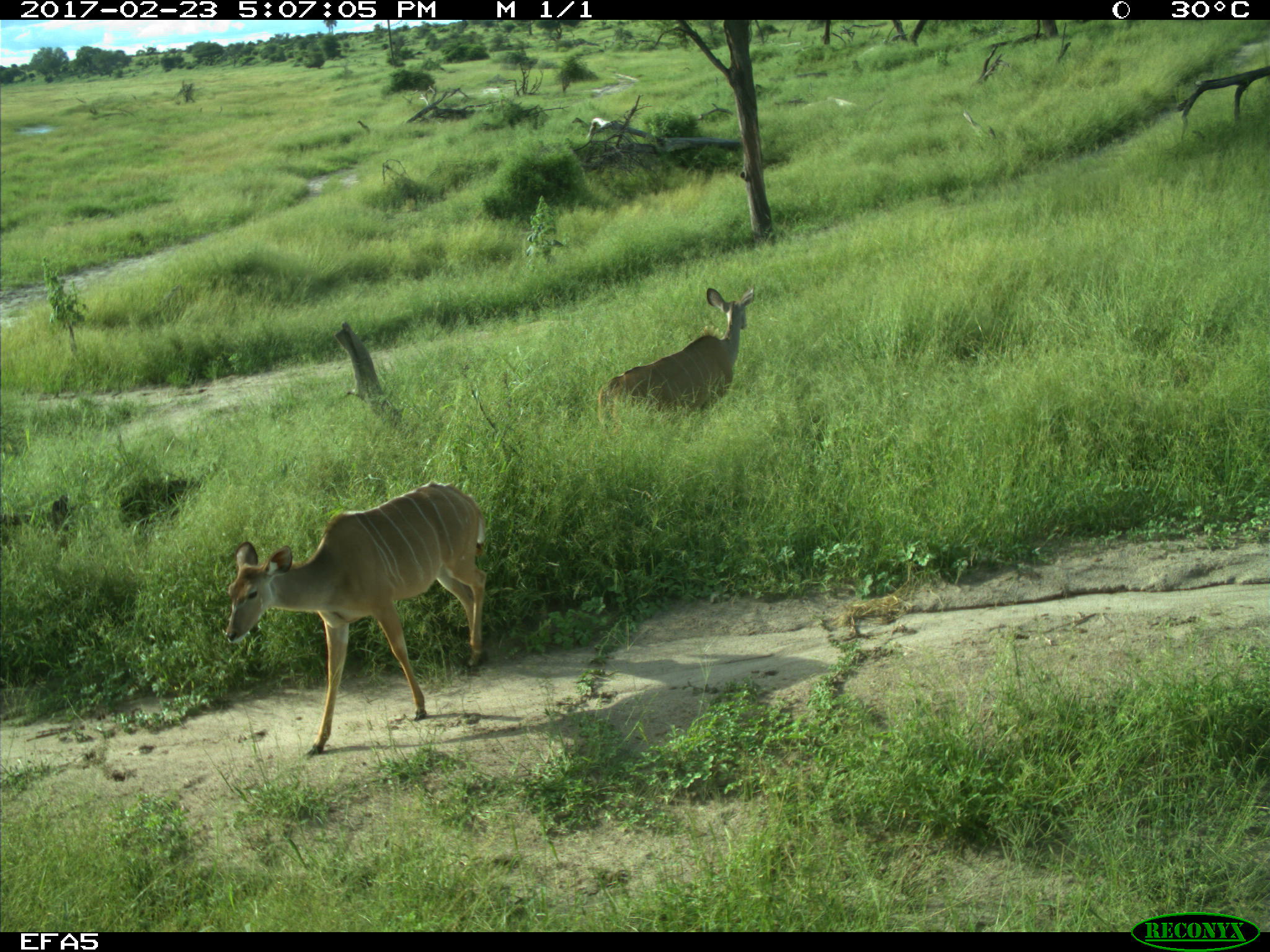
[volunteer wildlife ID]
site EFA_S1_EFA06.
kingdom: Animalia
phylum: Chordata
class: Mammalia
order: Artiodactyla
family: Bovidae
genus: Tragelaphus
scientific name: Tragelaphus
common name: kudu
Kudu (Tragelaphus), count 2. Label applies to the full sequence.